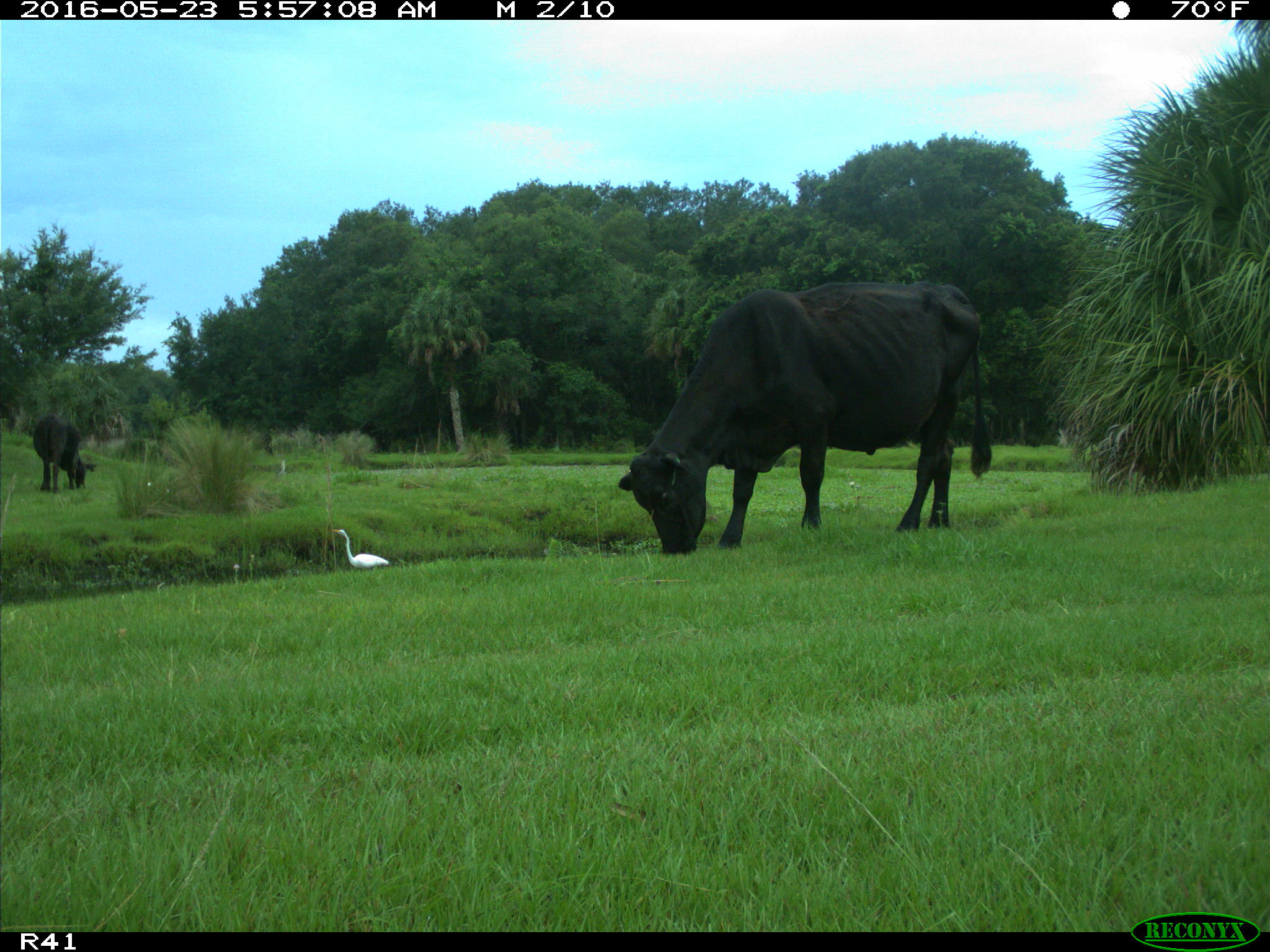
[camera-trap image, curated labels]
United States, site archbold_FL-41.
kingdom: Animalia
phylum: Chordata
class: Mammalia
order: Artiodactyla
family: Bovidae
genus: Bos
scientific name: Bos taurus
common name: domestic cow